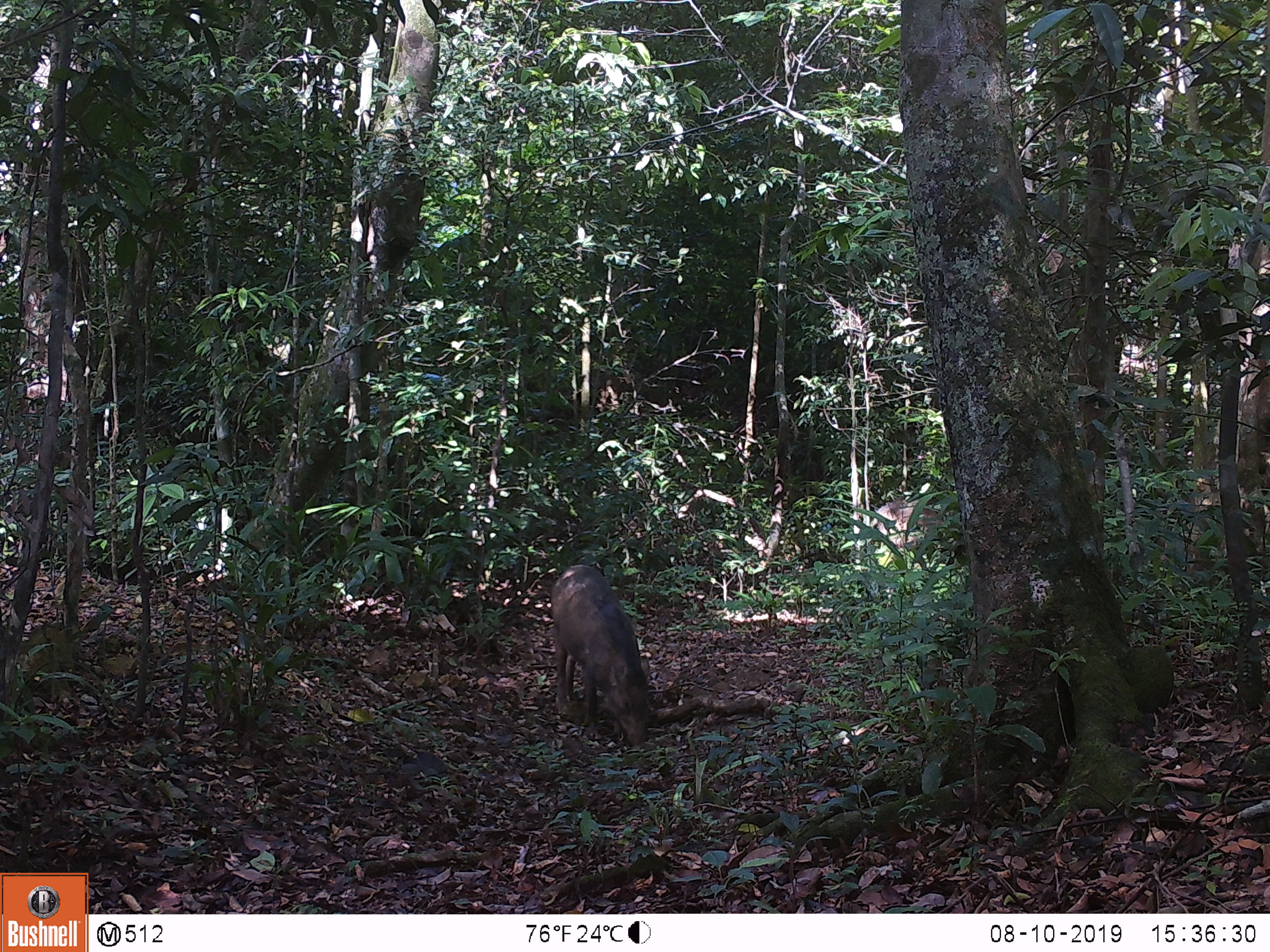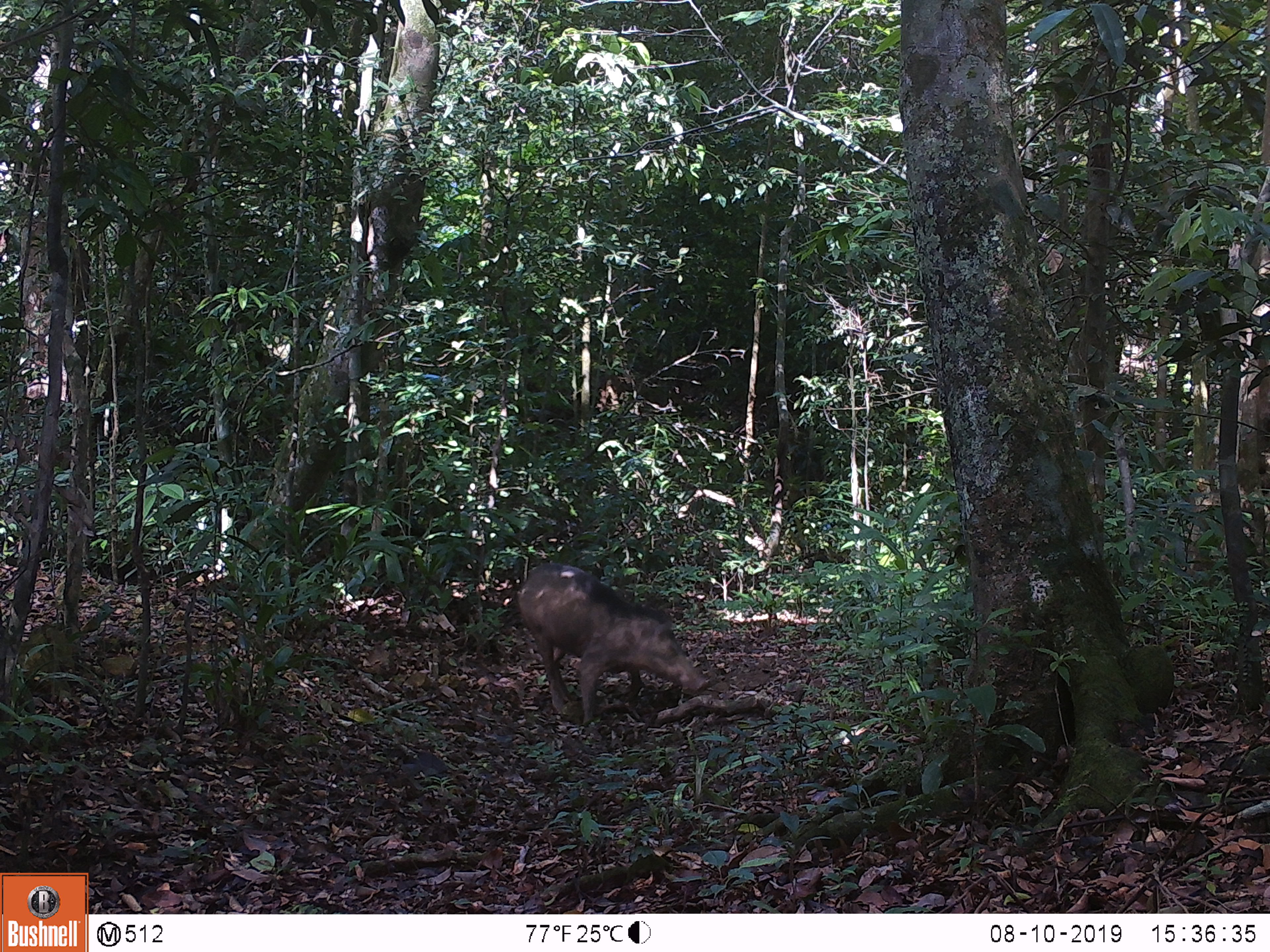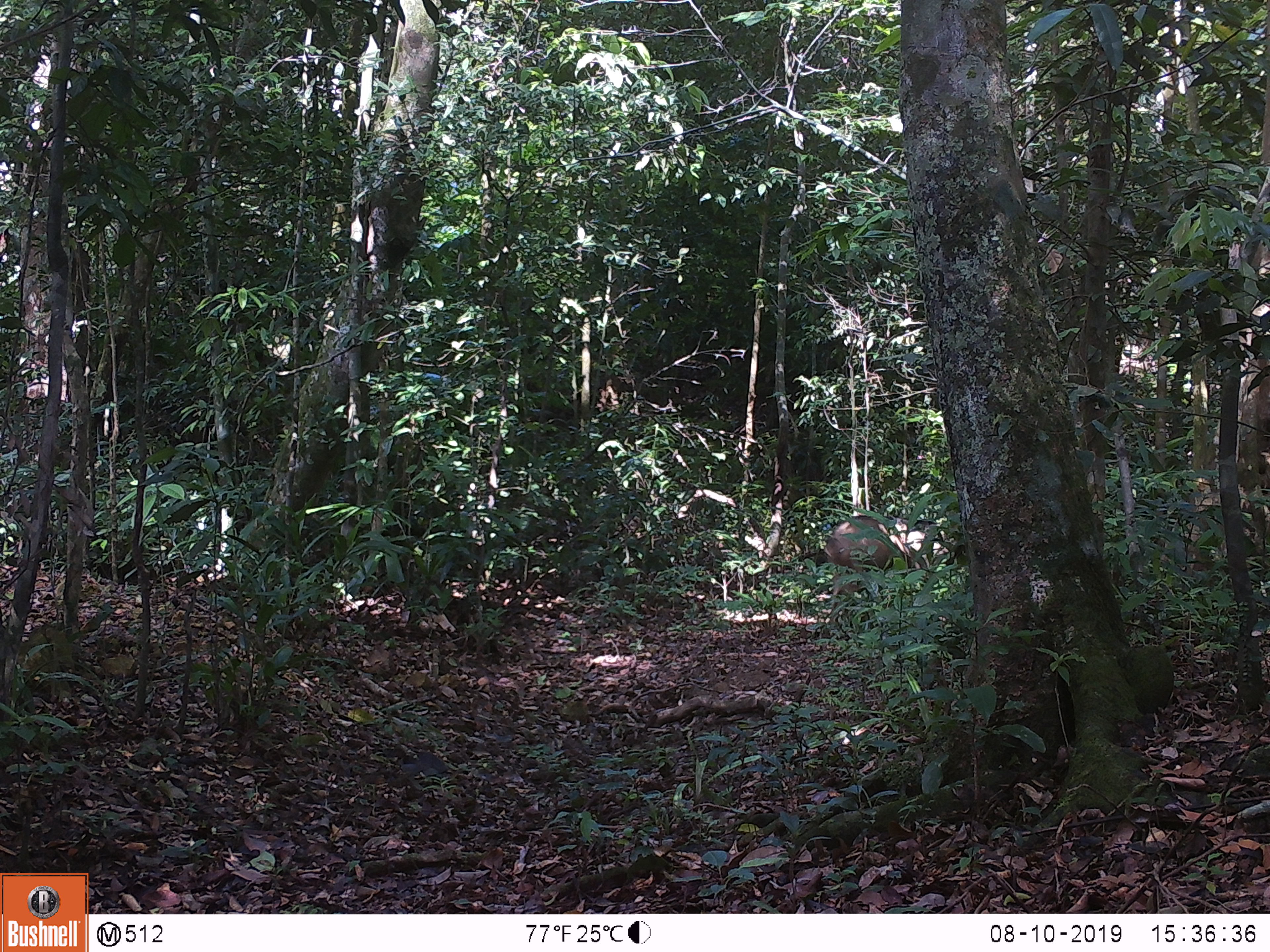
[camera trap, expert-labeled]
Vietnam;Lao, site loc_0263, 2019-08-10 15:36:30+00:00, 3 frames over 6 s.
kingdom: Animalia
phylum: Chordata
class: Mammalia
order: Artiodactyla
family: Suidae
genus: Sus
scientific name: Sus scrofa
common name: eurasian wild pig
Eurasian wild pig (Sus scrofa). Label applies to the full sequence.